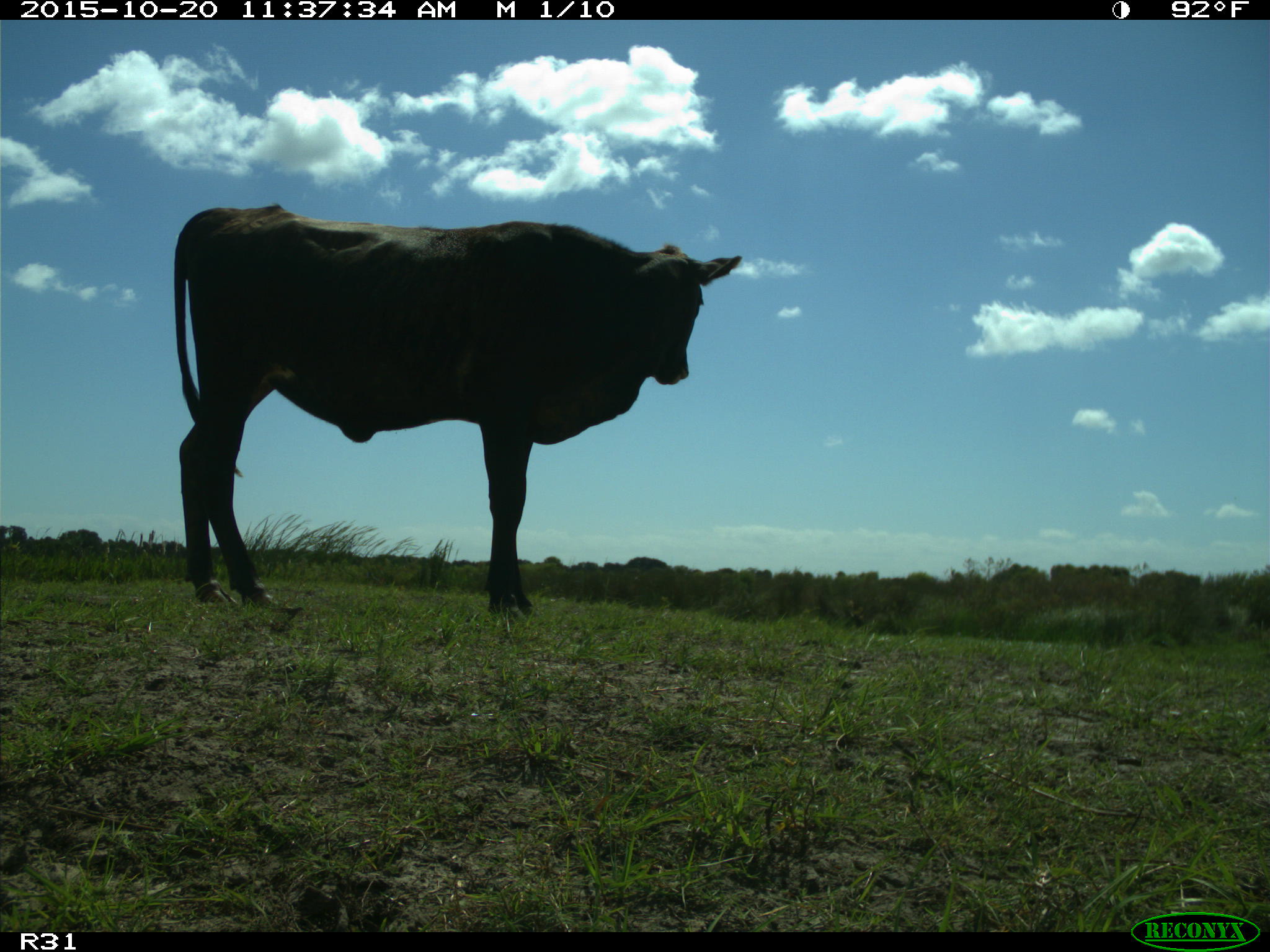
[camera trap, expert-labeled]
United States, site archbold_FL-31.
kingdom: Animalia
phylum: Chordata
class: Mammalia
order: Artiodactyla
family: Bovidae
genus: Bos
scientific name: Bos taurus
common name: domestic cow